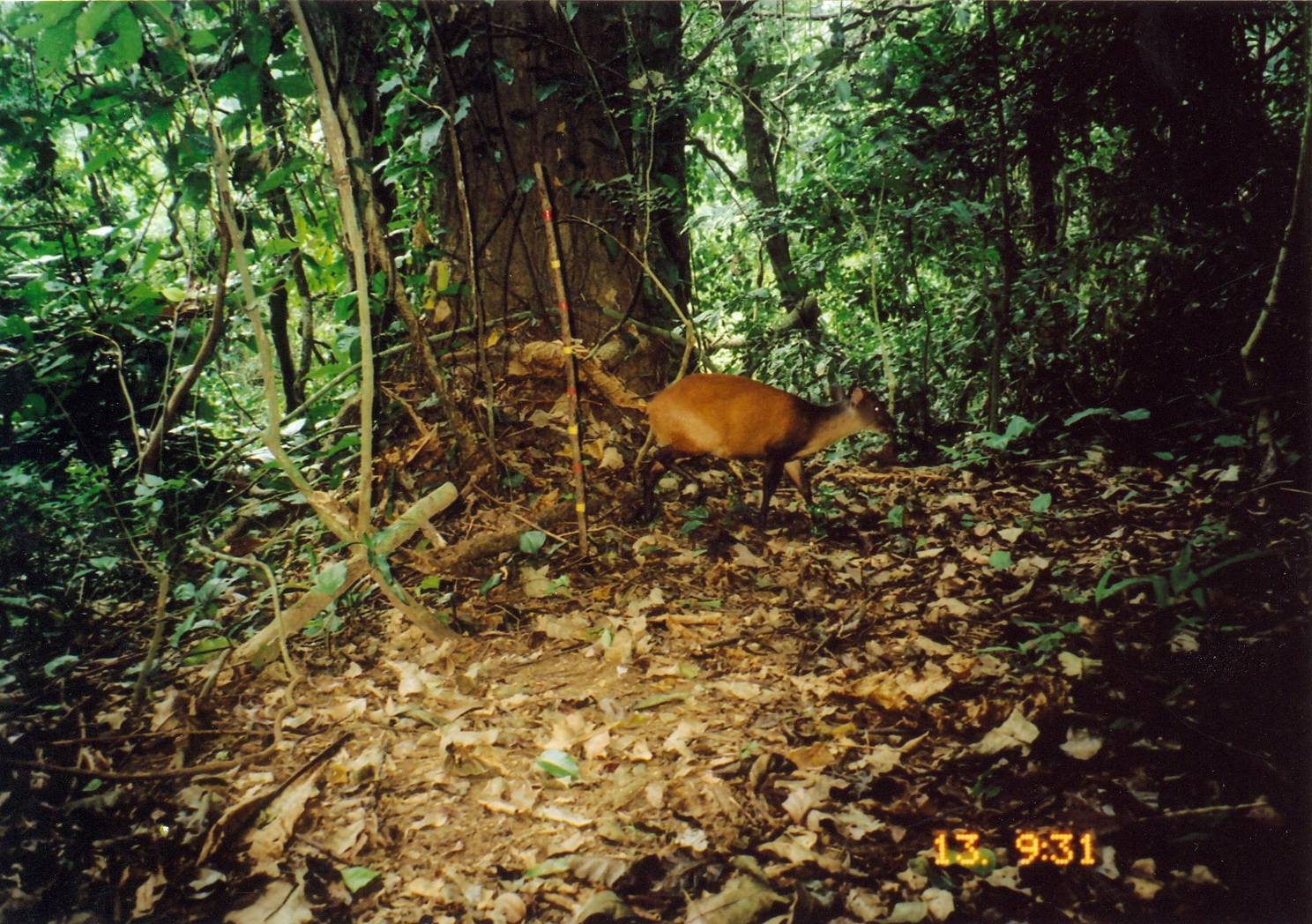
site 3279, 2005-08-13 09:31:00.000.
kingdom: Animalia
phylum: Chordata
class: Mammalia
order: Artiodactyla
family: Bovidae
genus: Cephalophus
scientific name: Cephalophus harveyi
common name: harvey's duiker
Cephalophus harveyi (harvey's duiker), count 1.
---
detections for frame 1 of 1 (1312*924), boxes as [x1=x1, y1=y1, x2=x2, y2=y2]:
cephalophus harveyi: [x1=626, y1=372, x2=900, y2=534]